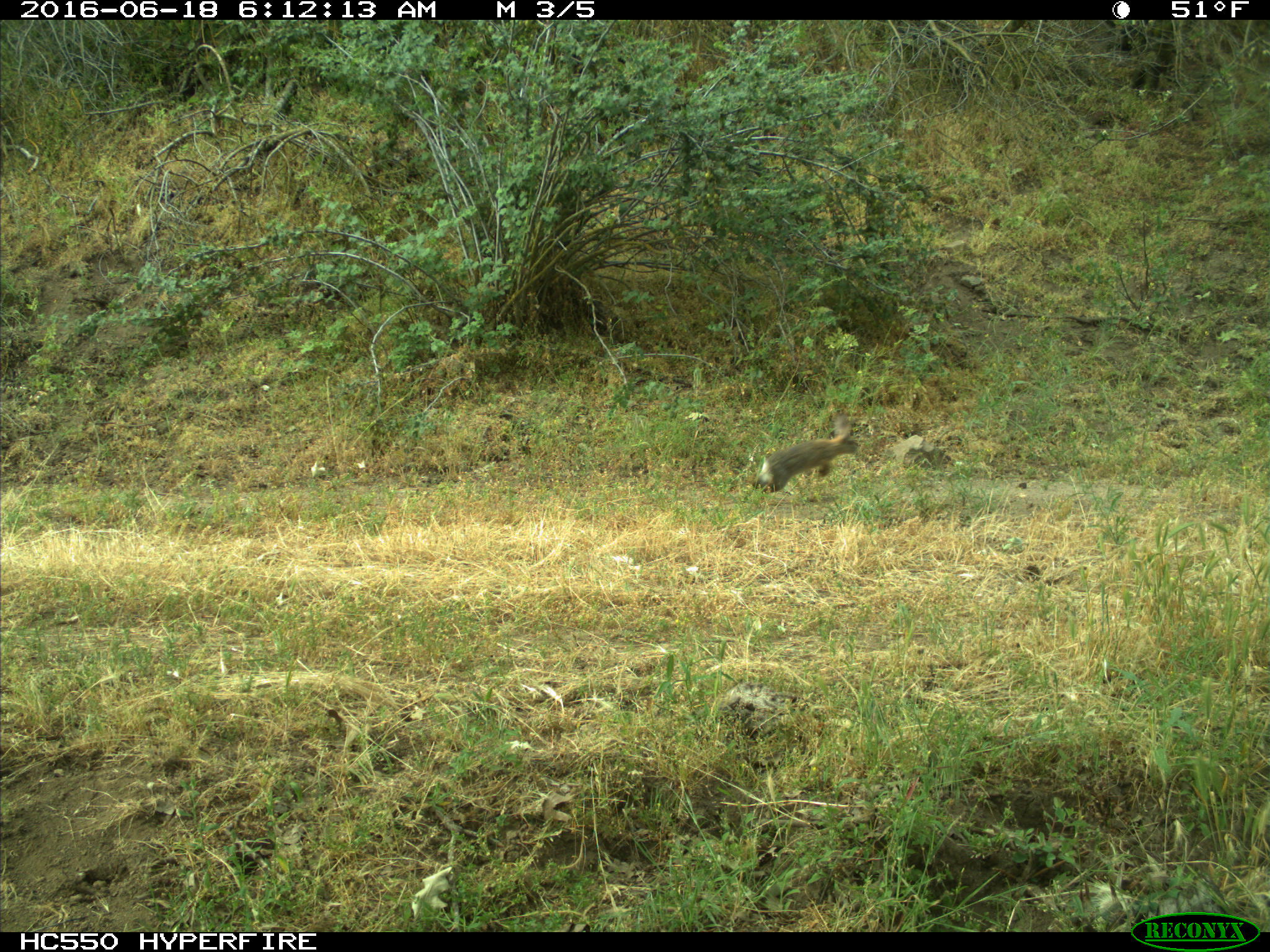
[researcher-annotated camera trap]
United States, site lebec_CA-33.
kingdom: Animalia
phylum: Chordata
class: Mammalia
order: Lagomorpha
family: Leporidae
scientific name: Leporidae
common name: rabbits and hares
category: unidentified rabbit